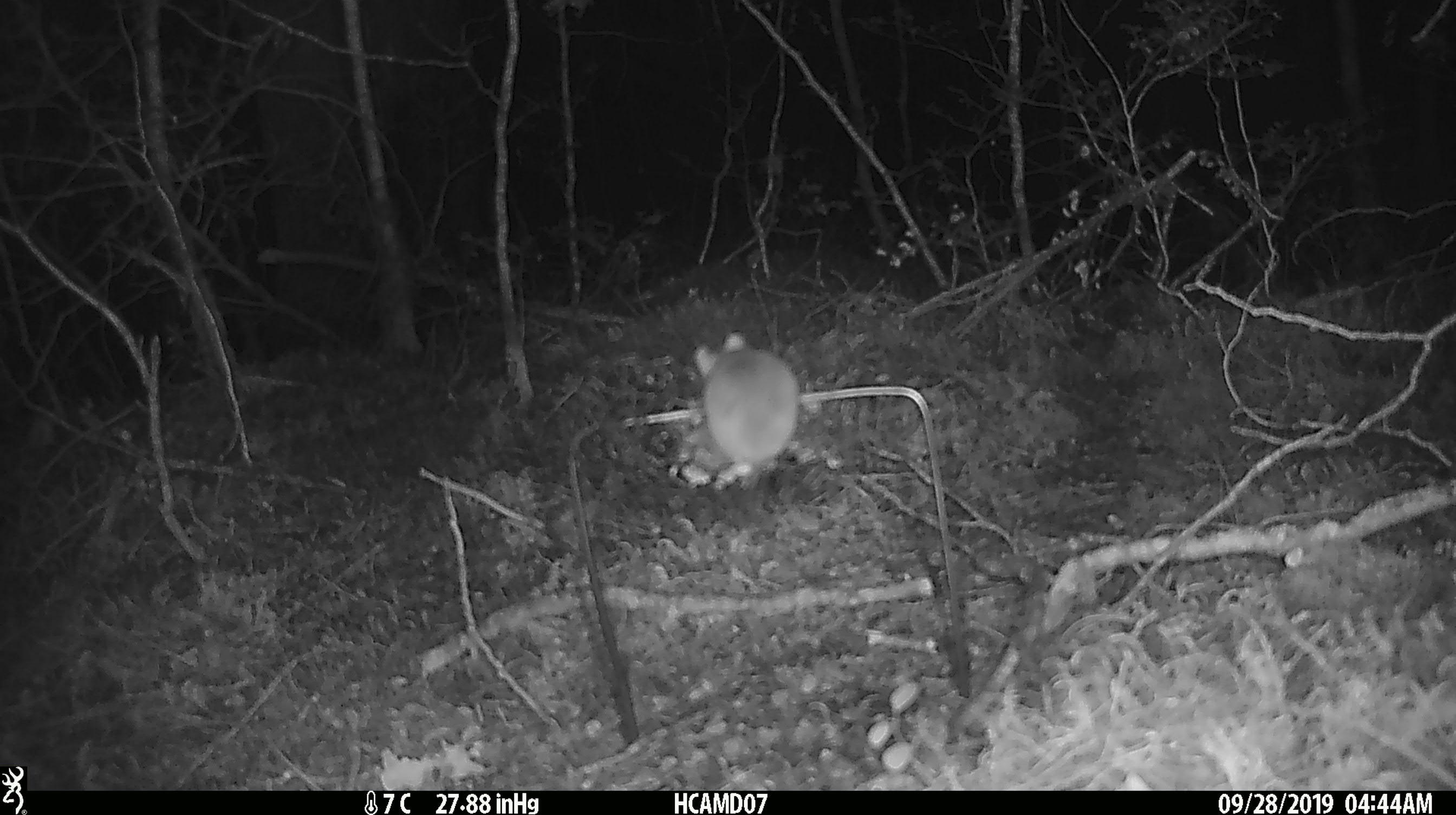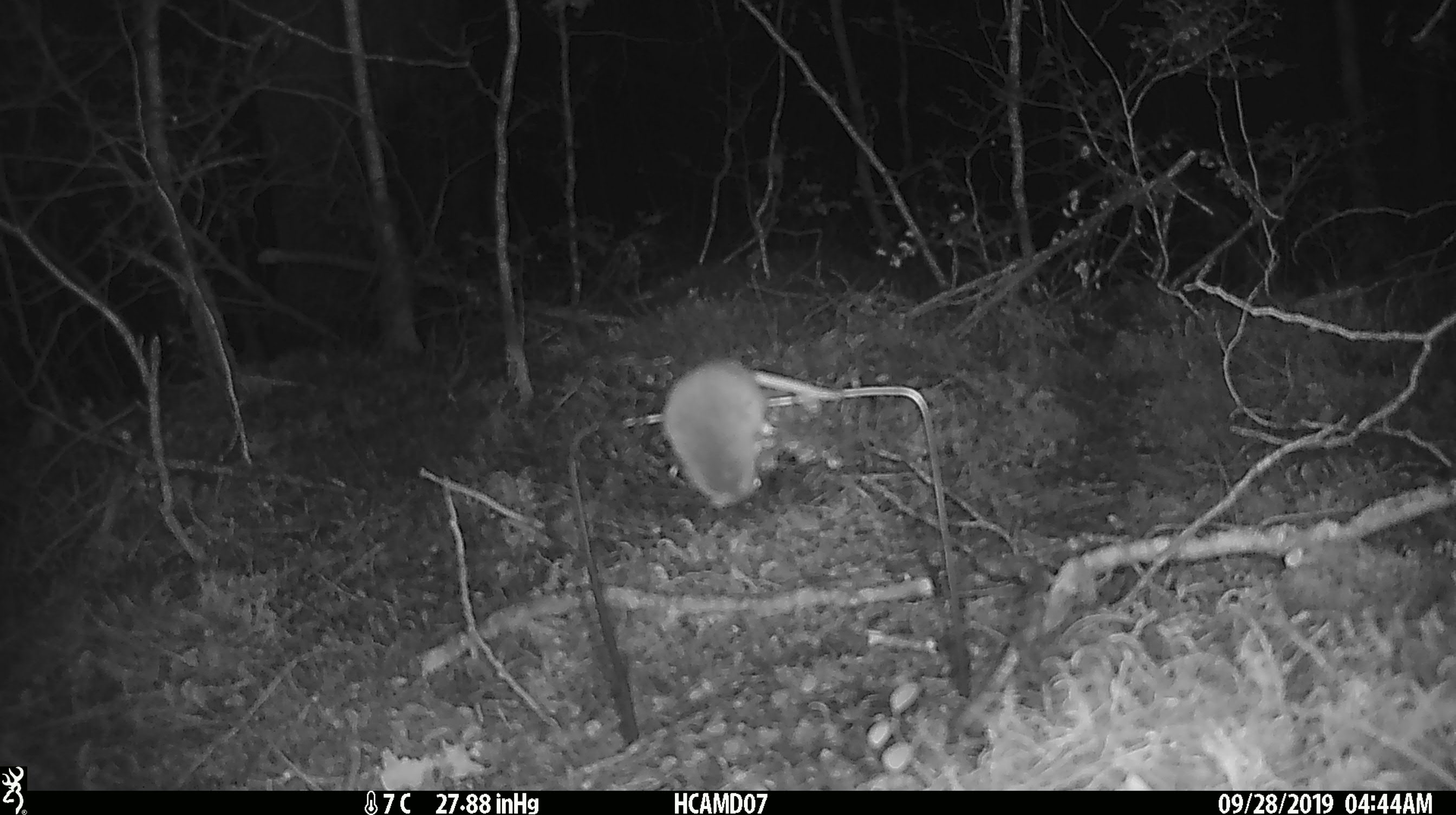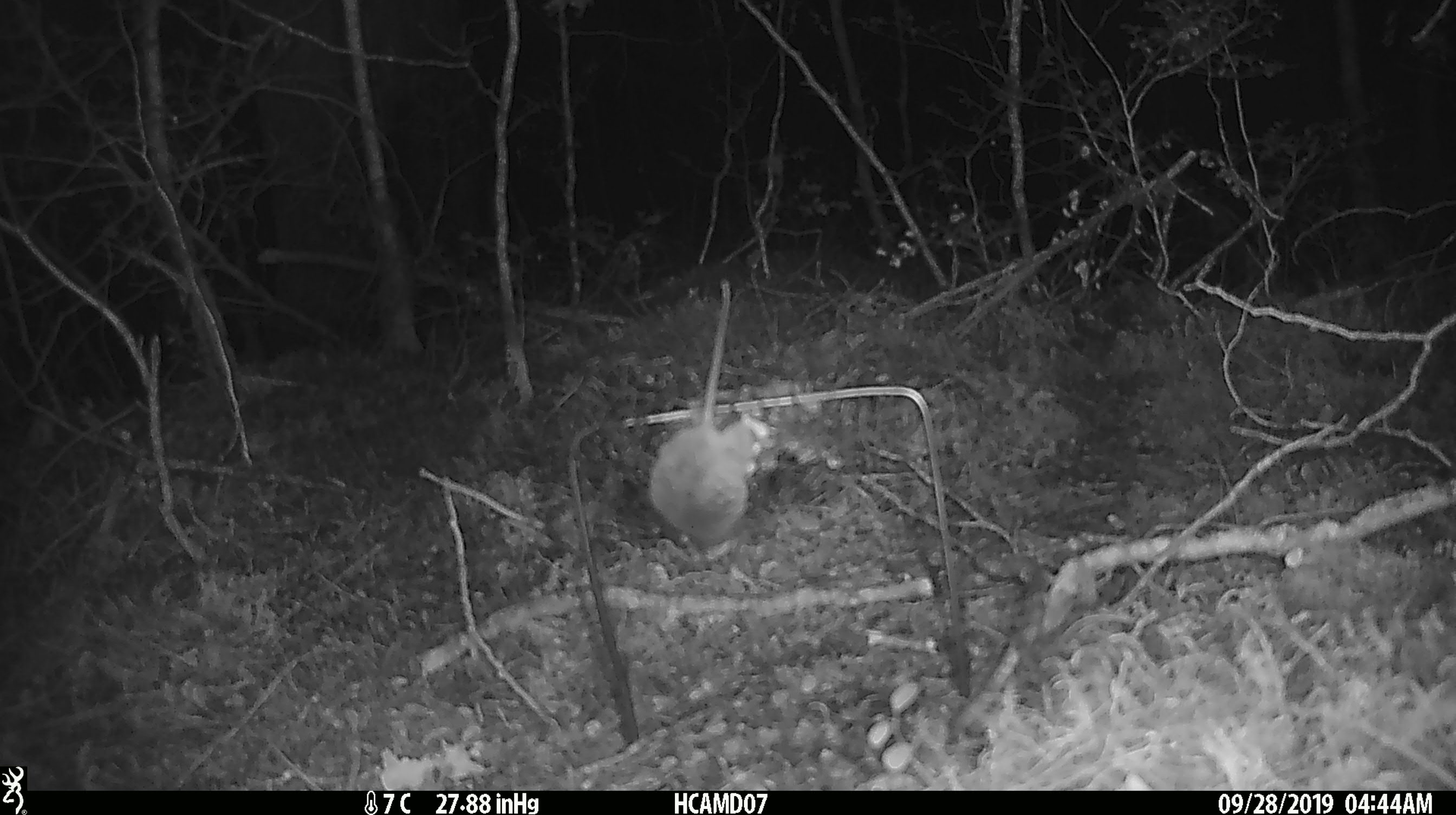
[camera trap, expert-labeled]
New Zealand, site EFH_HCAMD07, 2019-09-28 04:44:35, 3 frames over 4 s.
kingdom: Animalia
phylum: Chordata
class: Mammalia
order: Rodentia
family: Muridae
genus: Mus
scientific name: Mus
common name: mouse